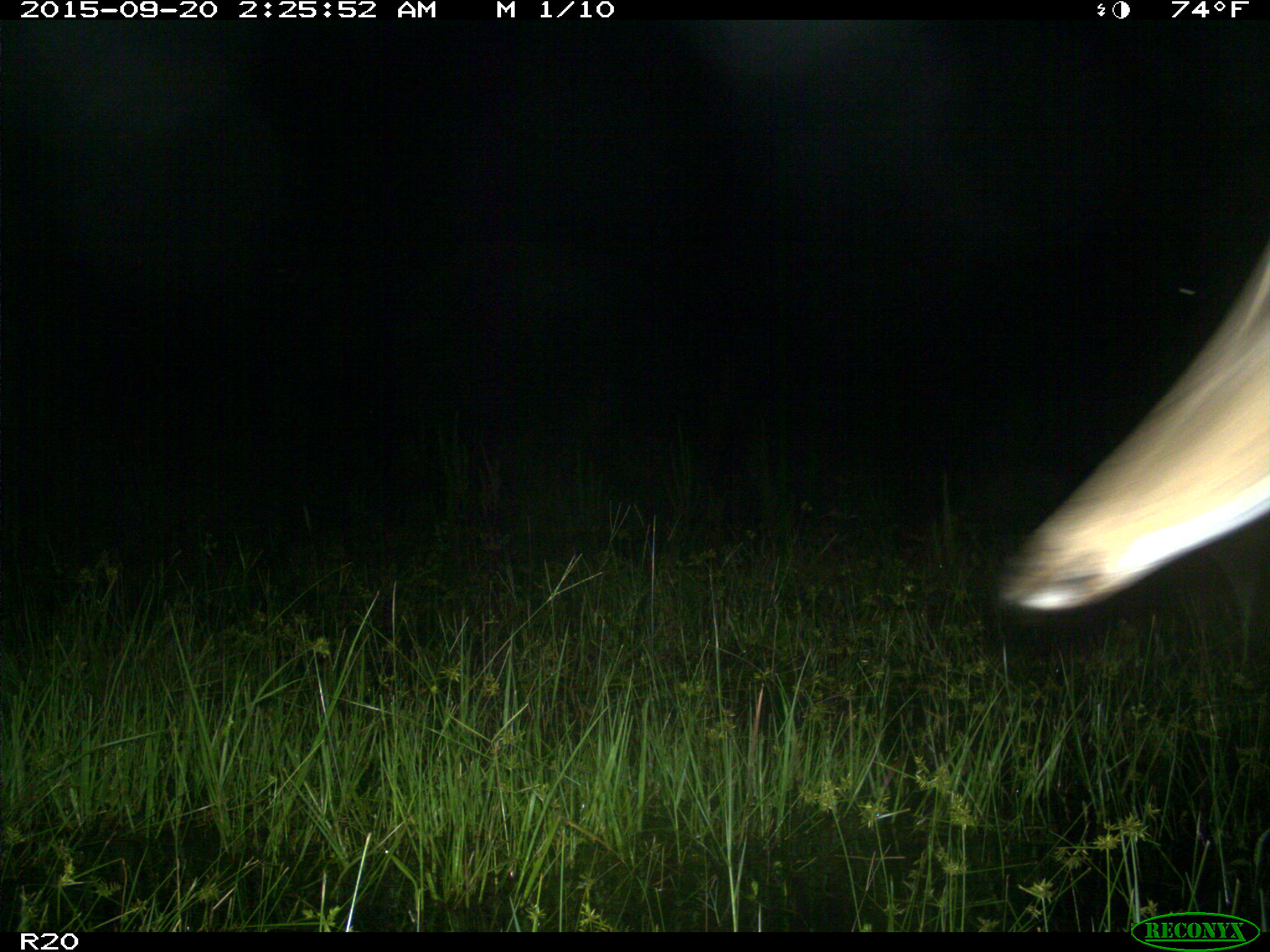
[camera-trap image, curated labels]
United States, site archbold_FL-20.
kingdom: Animalia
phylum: Chordata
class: Mammalia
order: Artiodactyla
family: Cervidae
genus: Odocoileus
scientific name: Odocoileus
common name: deer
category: unidentified deer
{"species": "unidentified deer (deer) (Odocoileus)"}